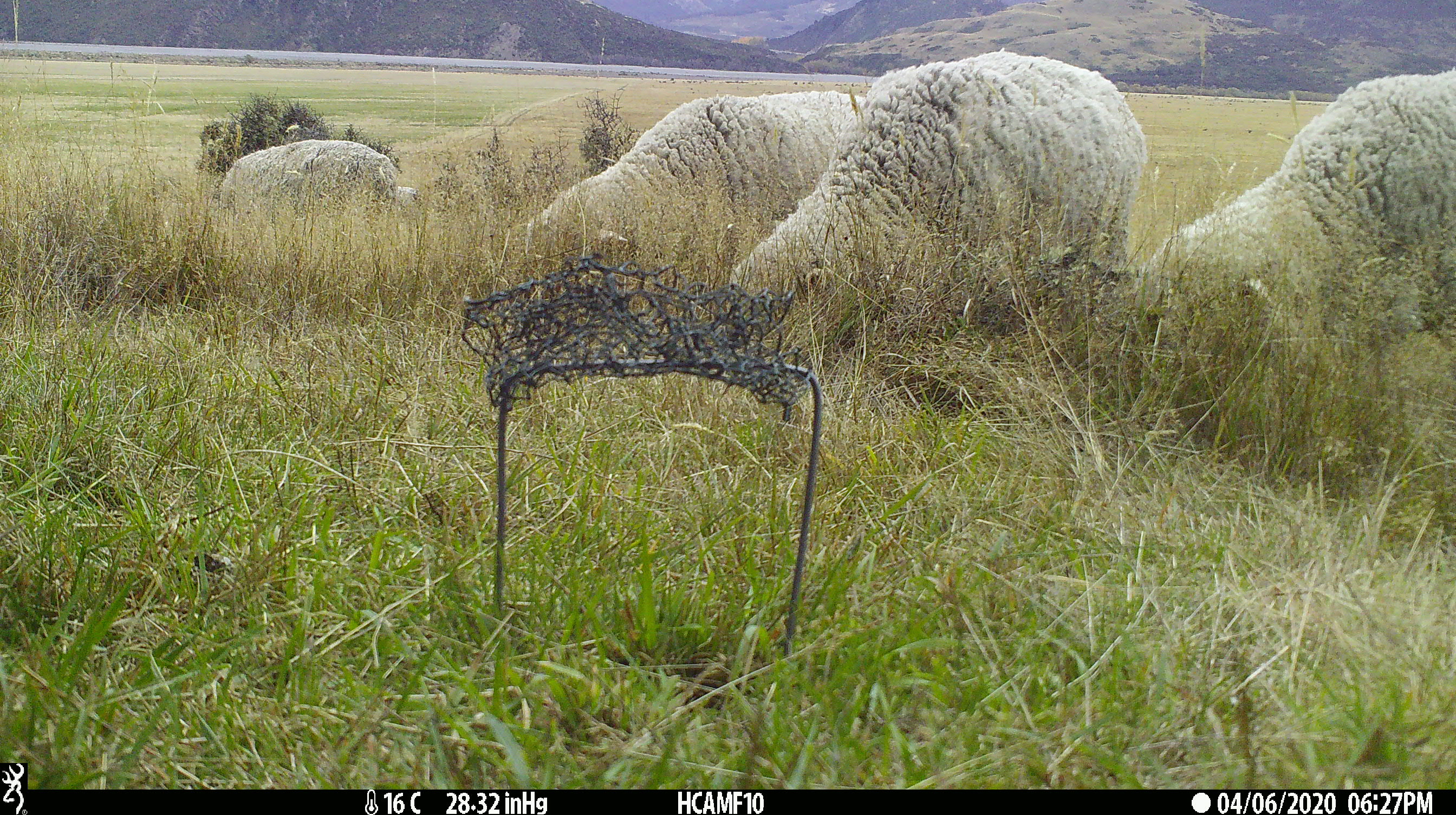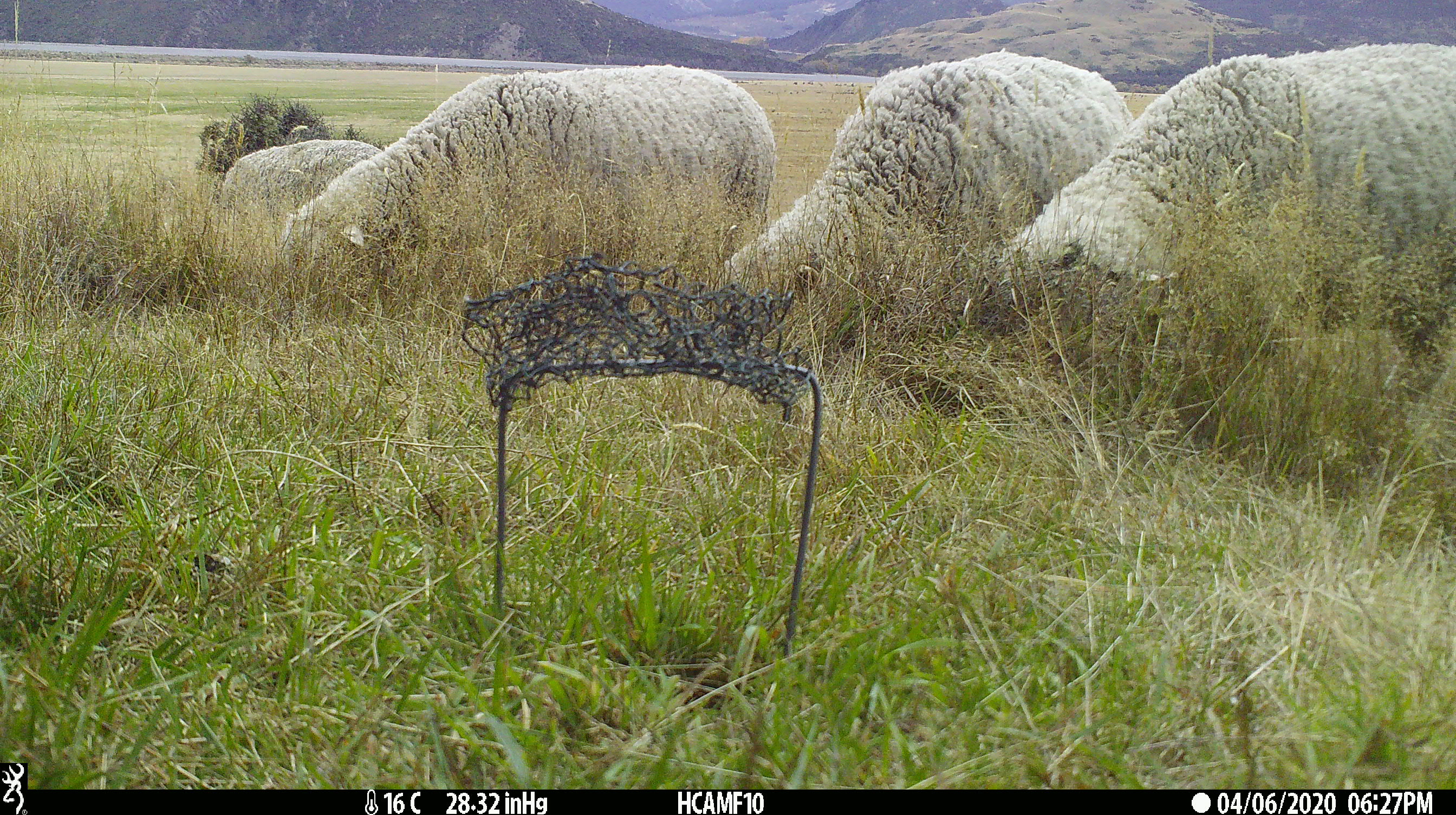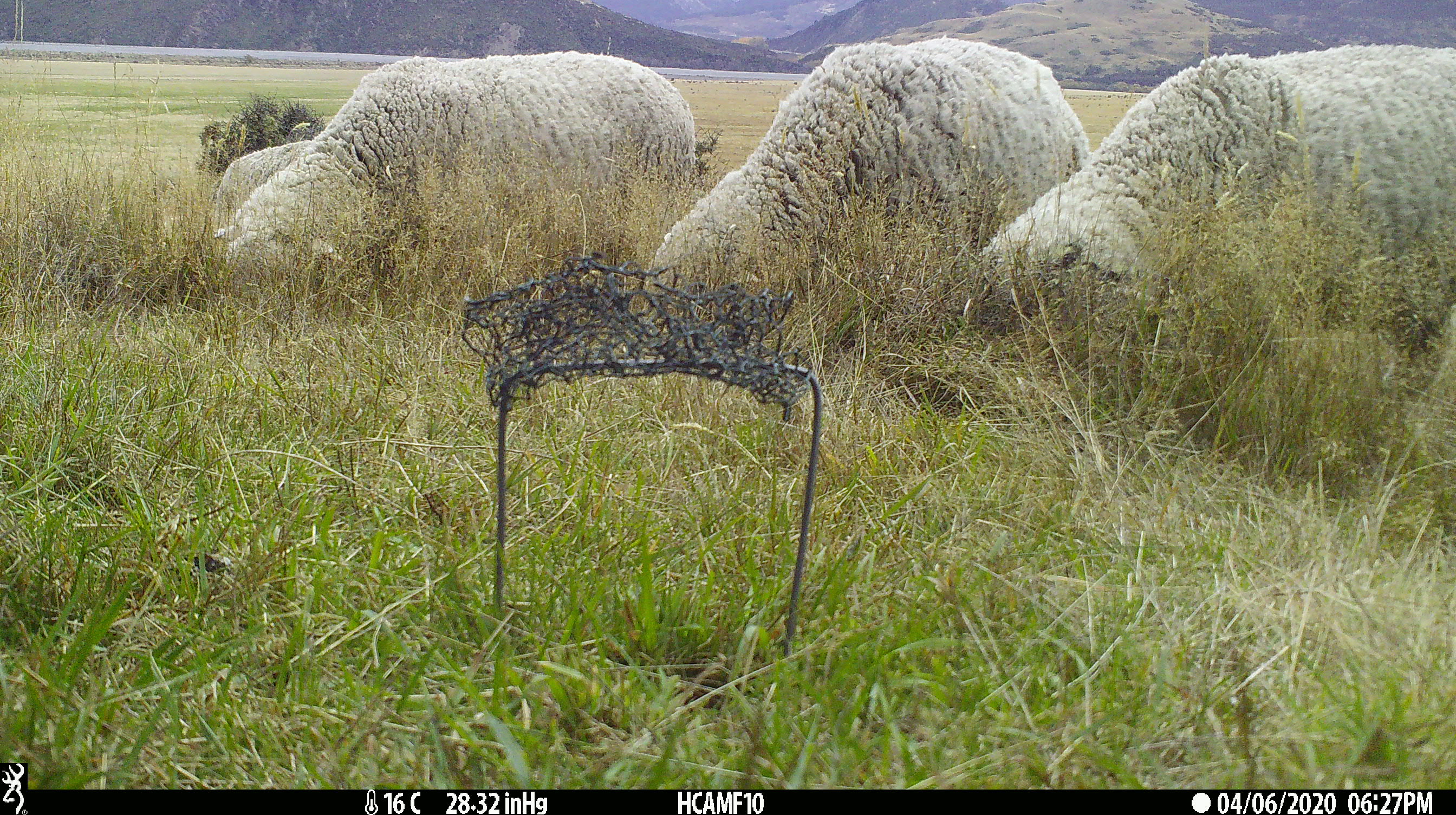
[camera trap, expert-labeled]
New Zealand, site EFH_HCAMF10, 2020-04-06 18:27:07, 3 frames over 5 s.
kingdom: Animalia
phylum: Chordata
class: Mammalia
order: Artiodactyla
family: Bovidae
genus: Ovis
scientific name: Ovis aries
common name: domestic sheep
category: sheep